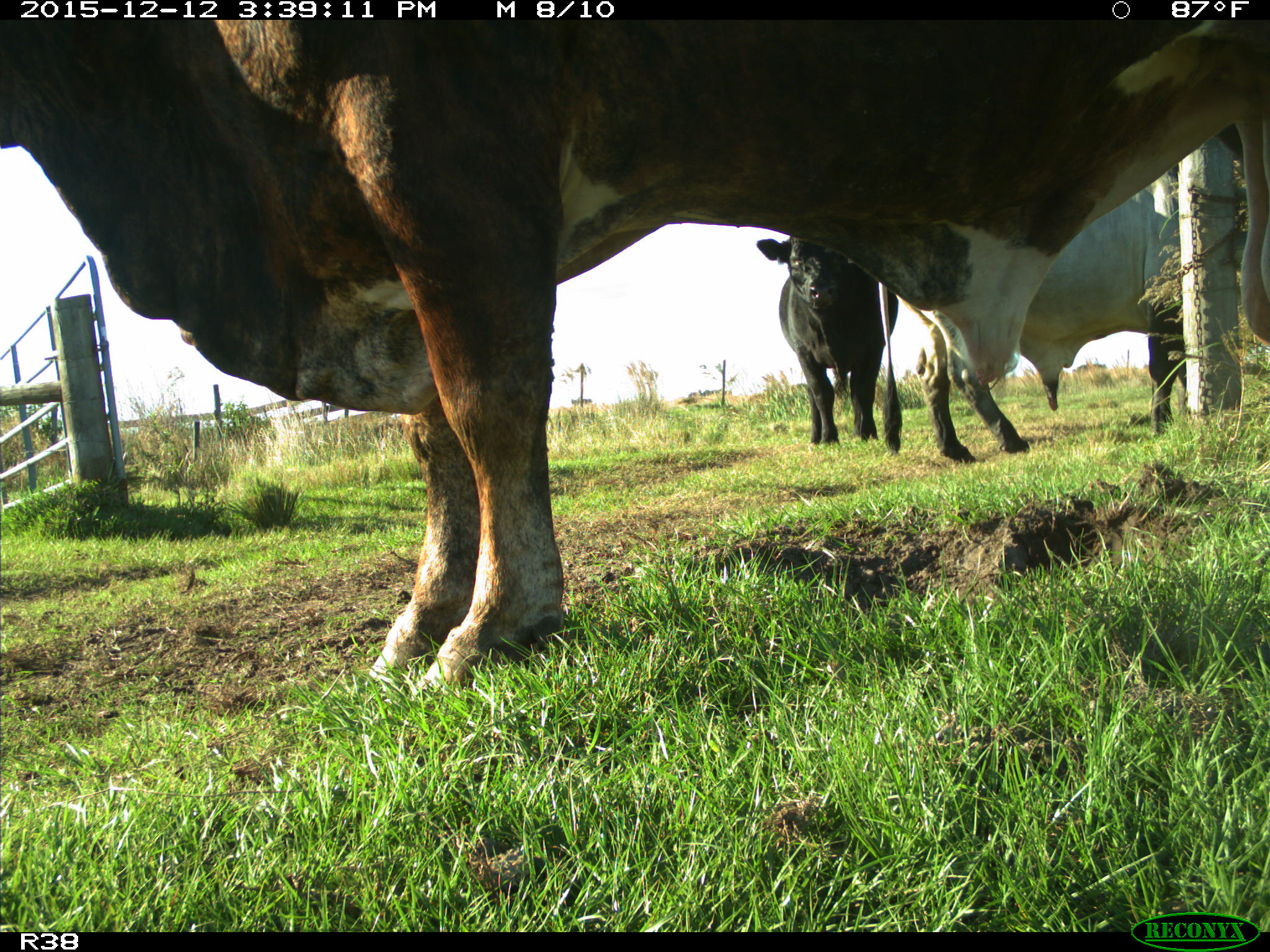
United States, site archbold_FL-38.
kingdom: Animalia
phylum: Chordata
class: Mammalia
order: Artiodactyla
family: Bovidae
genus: Bos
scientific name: Bos taurus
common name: domestic cow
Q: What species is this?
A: Bos taurus (domestic cow).